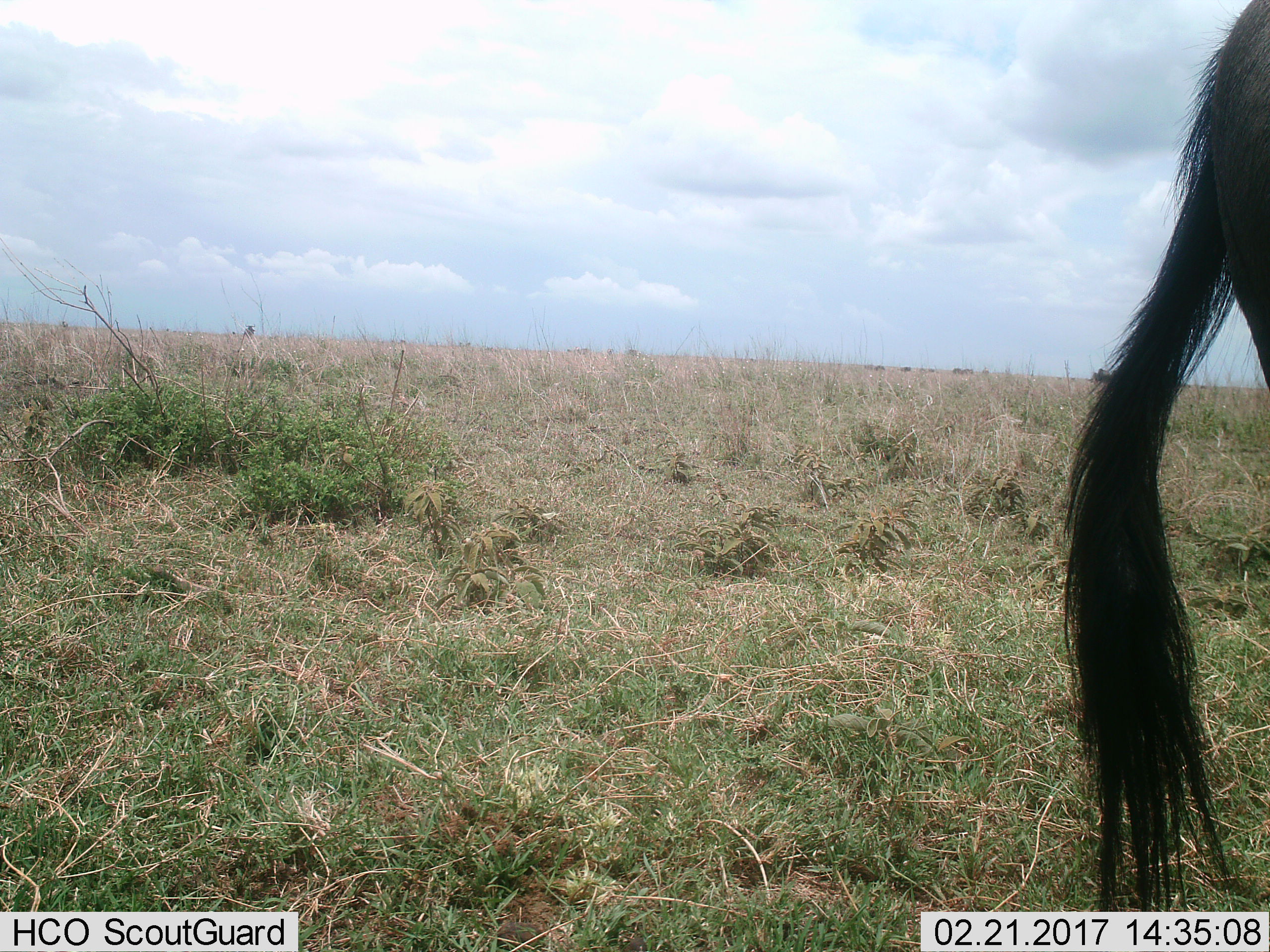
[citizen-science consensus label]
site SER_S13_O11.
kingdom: Animalia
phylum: Chordata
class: Mammalia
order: Artiodactyla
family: Bovidae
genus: Connochaetes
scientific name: Connochaetes taurinus taurinus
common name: blue wildebeest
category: wildebeestblue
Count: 10.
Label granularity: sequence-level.